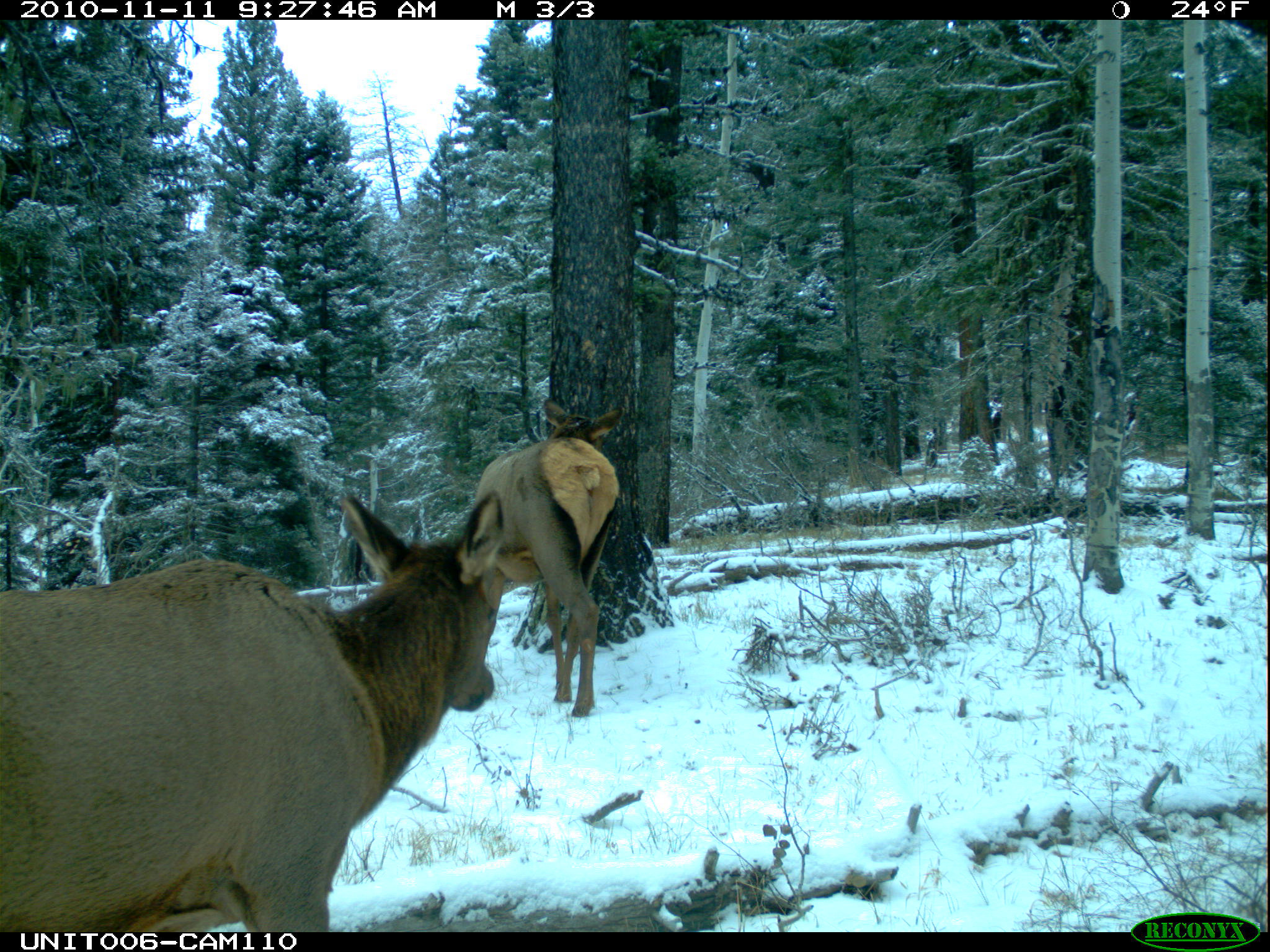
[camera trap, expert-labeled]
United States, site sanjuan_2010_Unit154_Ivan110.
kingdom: Animalia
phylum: Chordata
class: Mammalia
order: Artiodactyla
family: Cervidae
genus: Cervus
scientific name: Cervus elaphus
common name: red deer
Cervus elaphus (red deer).